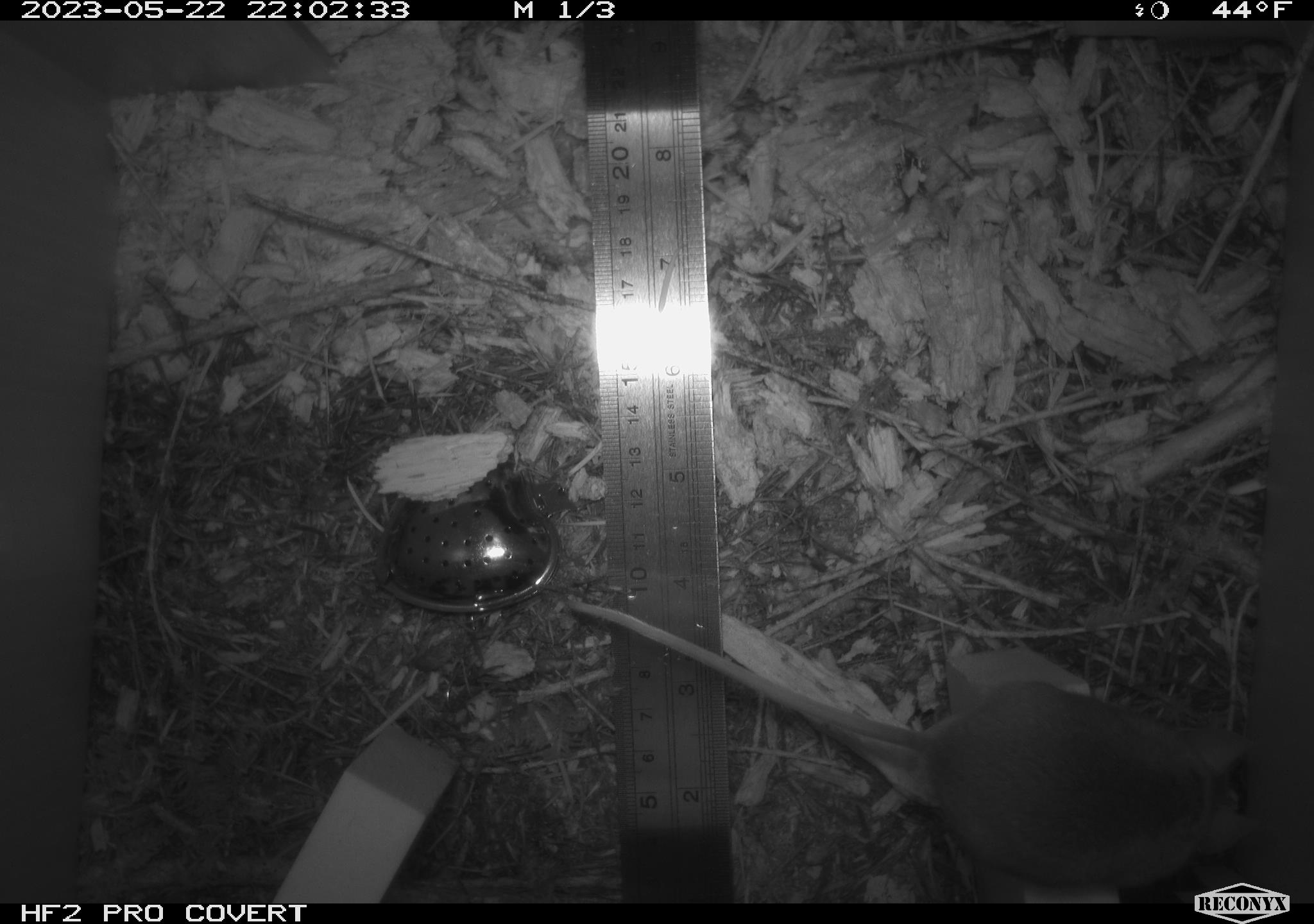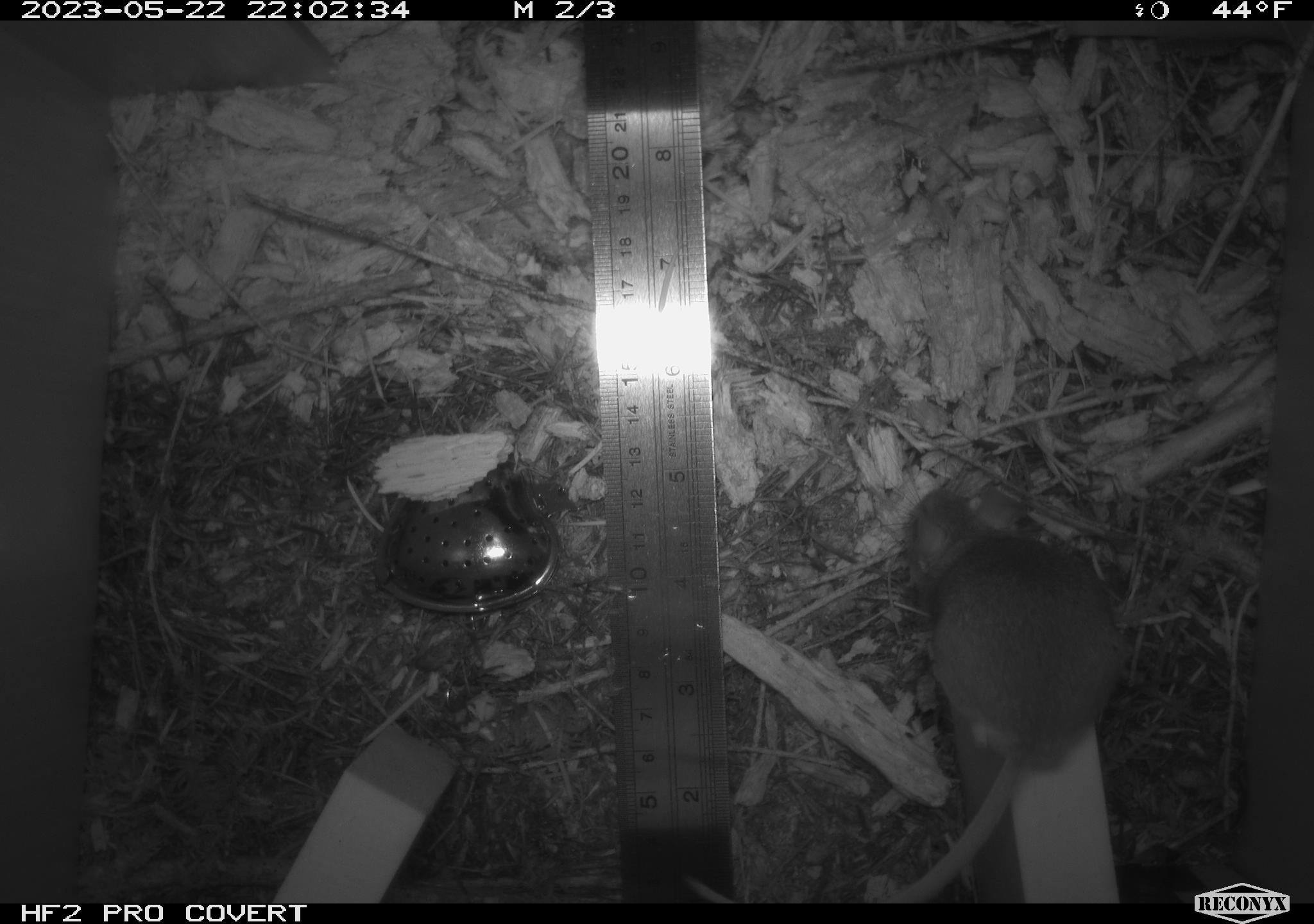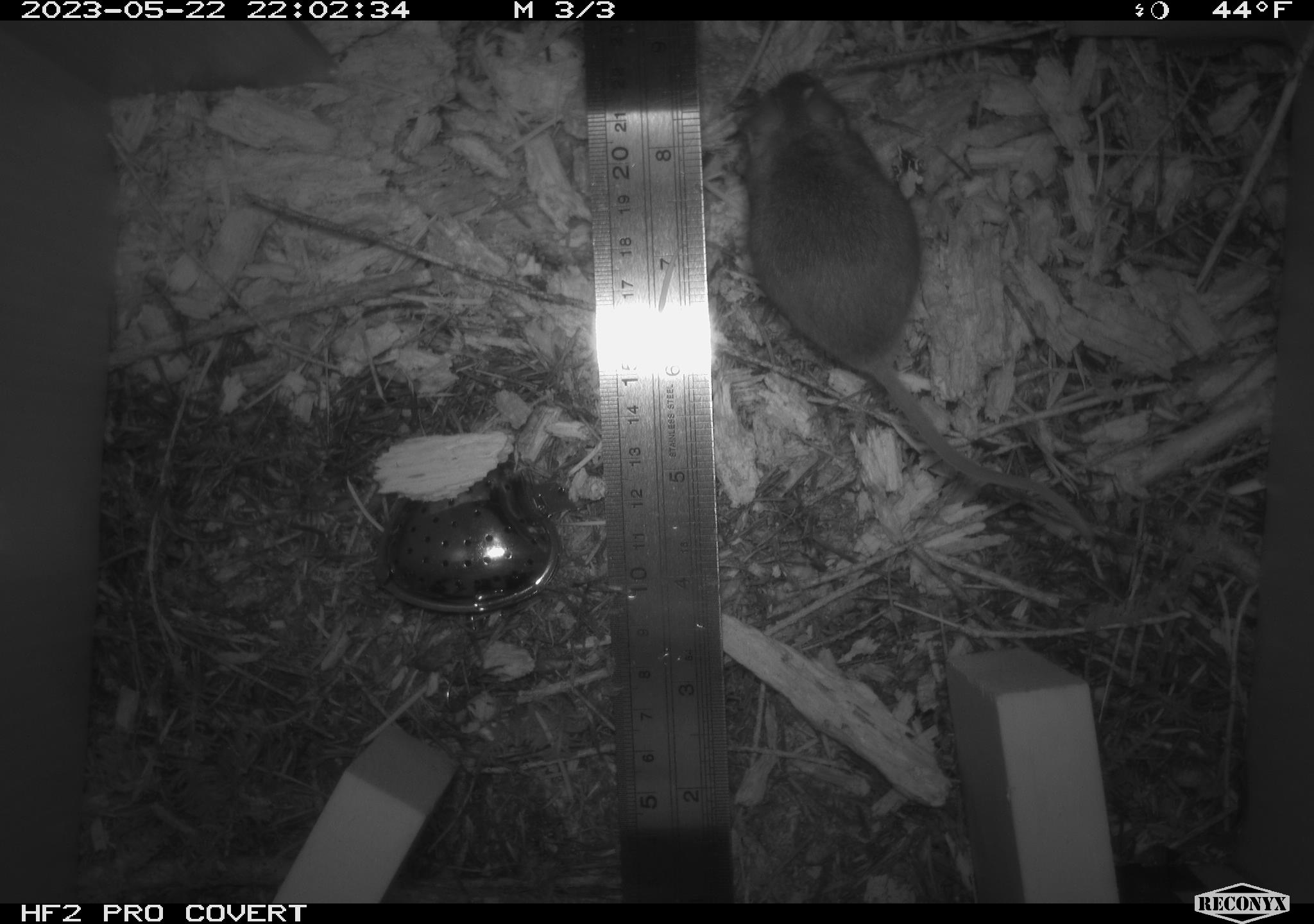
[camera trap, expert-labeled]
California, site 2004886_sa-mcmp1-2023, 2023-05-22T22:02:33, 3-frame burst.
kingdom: Animalia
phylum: Chordata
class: Mammalia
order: Rodentia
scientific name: Rodentia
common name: mouse species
Mouse species (Rodentia).